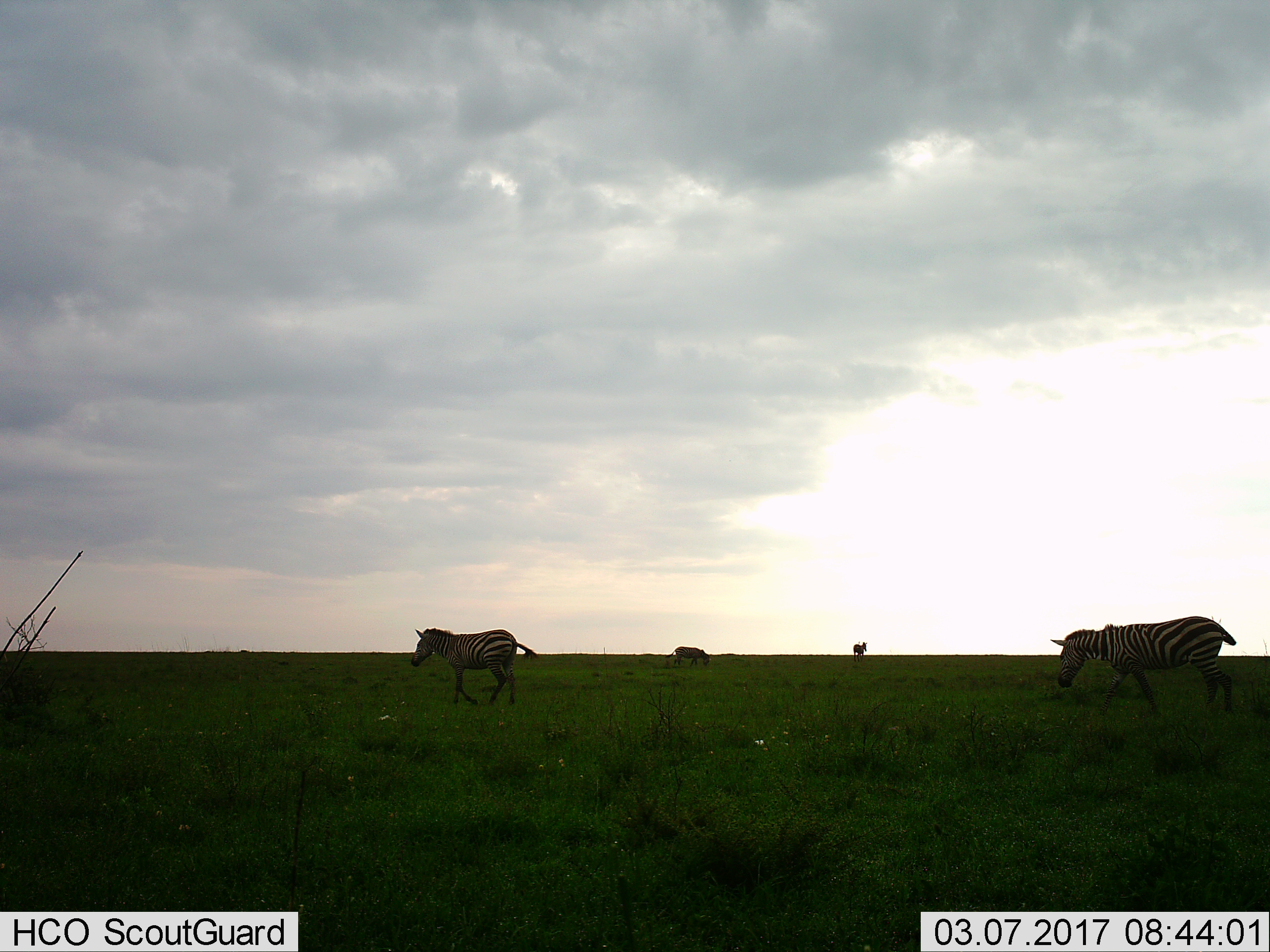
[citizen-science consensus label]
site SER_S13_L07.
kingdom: Animalia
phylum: Chordata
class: Mammalia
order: Perissodactyla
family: Equidae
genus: Equus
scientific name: Equus quagga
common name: plains zebra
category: zebraplains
Zebraplains (plains zebra) (Equus quagga), count 4. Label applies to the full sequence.